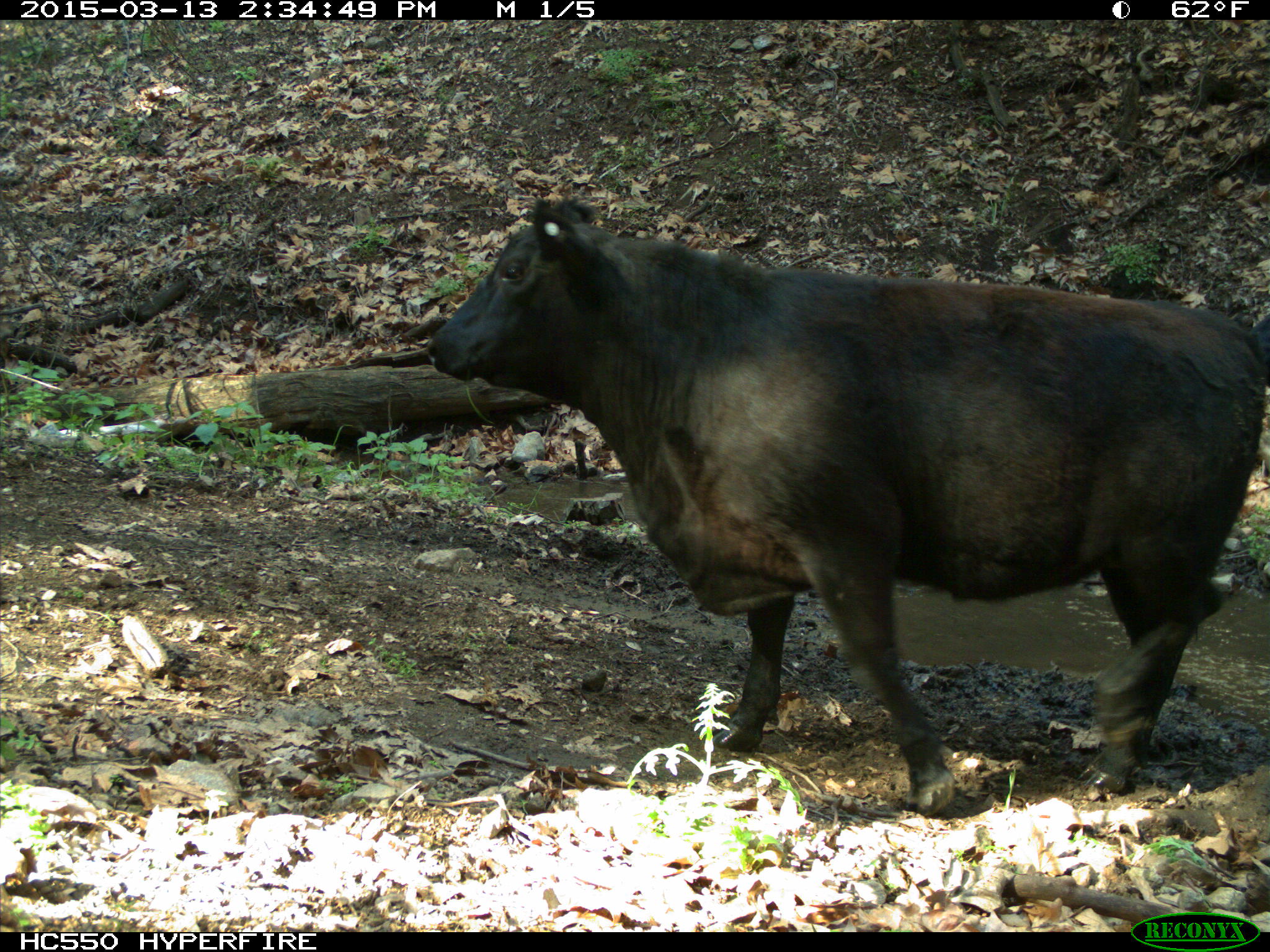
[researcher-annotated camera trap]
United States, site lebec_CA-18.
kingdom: Animalia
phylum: Chordata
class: Mammalia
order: Artiodactyla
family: Bovidae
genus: Bos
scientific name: Bos taurus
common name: domestic cow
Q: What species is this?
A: Bos taurus (domestic cow).